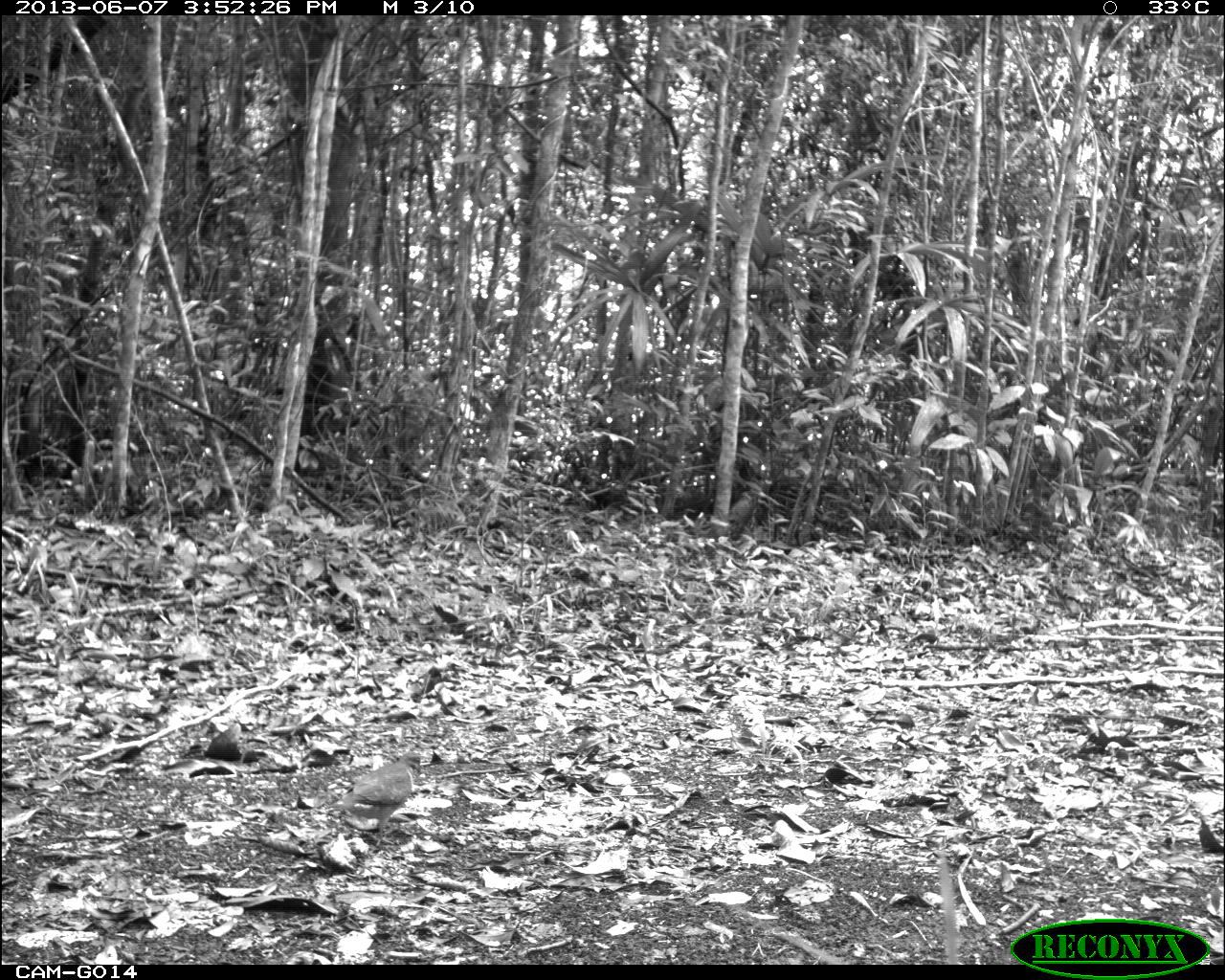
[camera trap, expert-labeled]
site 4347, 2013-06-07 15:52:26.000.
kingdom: Animalia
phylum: Chordata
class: Aves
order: Columbiformes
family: Columbidae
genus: Geotrygon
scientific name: Geotrygon montana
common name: ruddy quail-dove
Geotrygon montana (ruddy quail-dove), count 1.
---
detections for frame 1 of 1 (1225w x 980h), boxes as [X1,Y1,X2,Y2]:
geotrygon montana: [328,752,422,847]